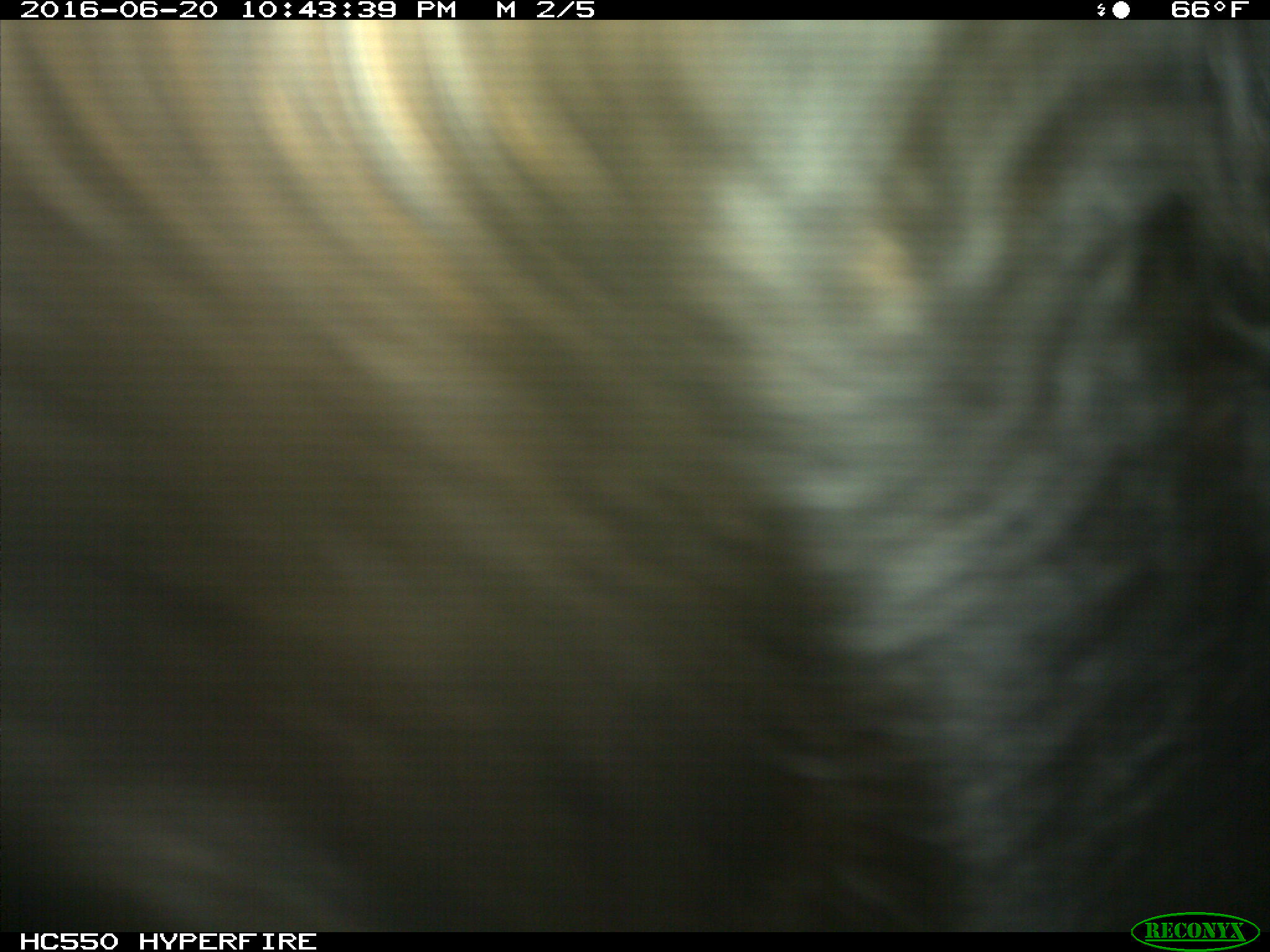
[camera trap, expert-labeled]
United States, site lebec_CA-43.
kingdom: Animalia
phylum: Chordata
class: Mammalia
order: Artiodactyla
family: Bovidae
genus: Bos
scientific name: Bos taurus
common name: domestic cow